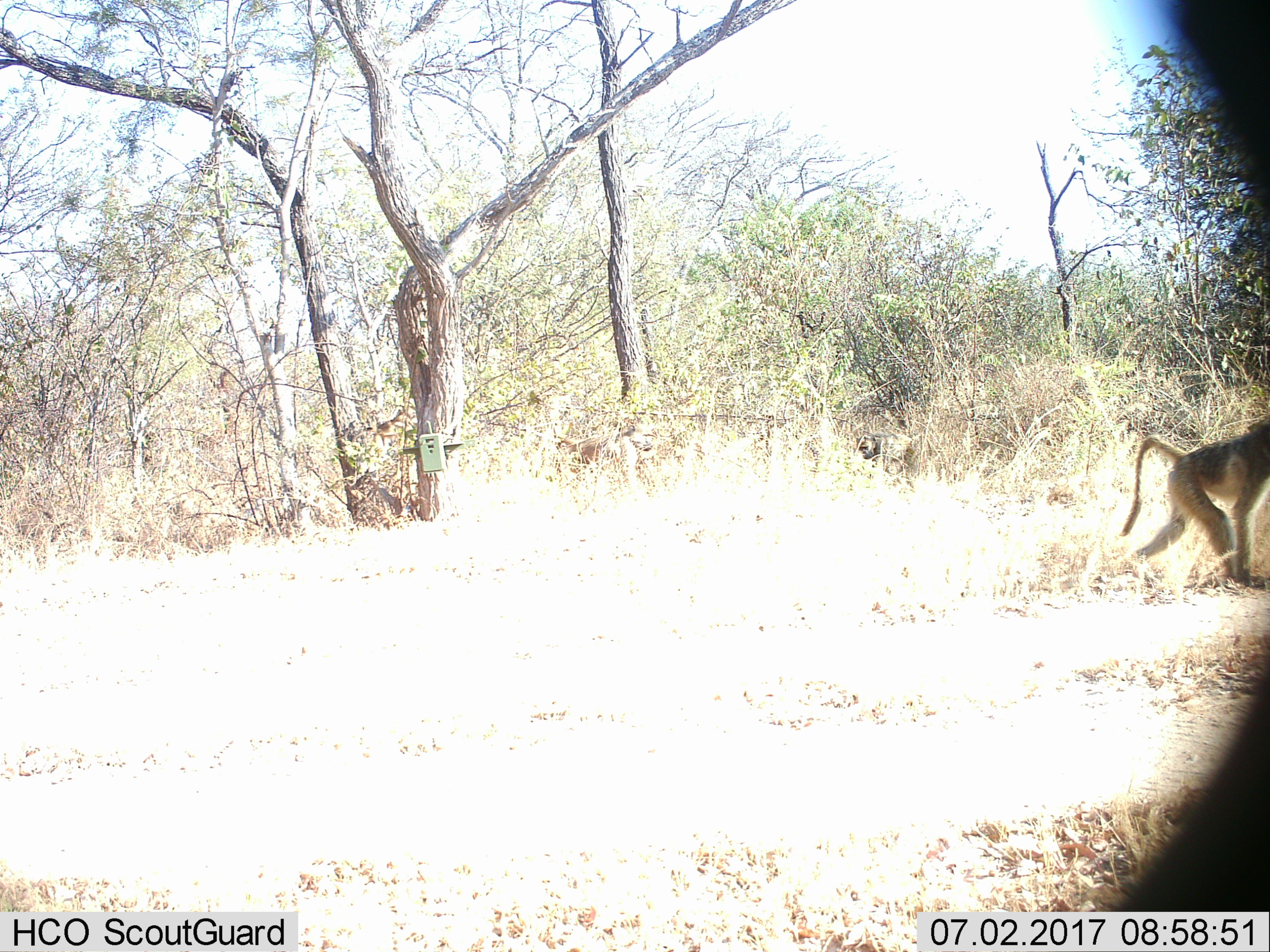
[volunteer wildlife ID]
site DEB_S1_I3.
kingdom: Animalia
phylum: Chordata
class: Mammalia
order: Primates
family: Cercopithecidae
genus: Papio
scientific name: Papio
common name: baboon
Baboon (Papio), count 1. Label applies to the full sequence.